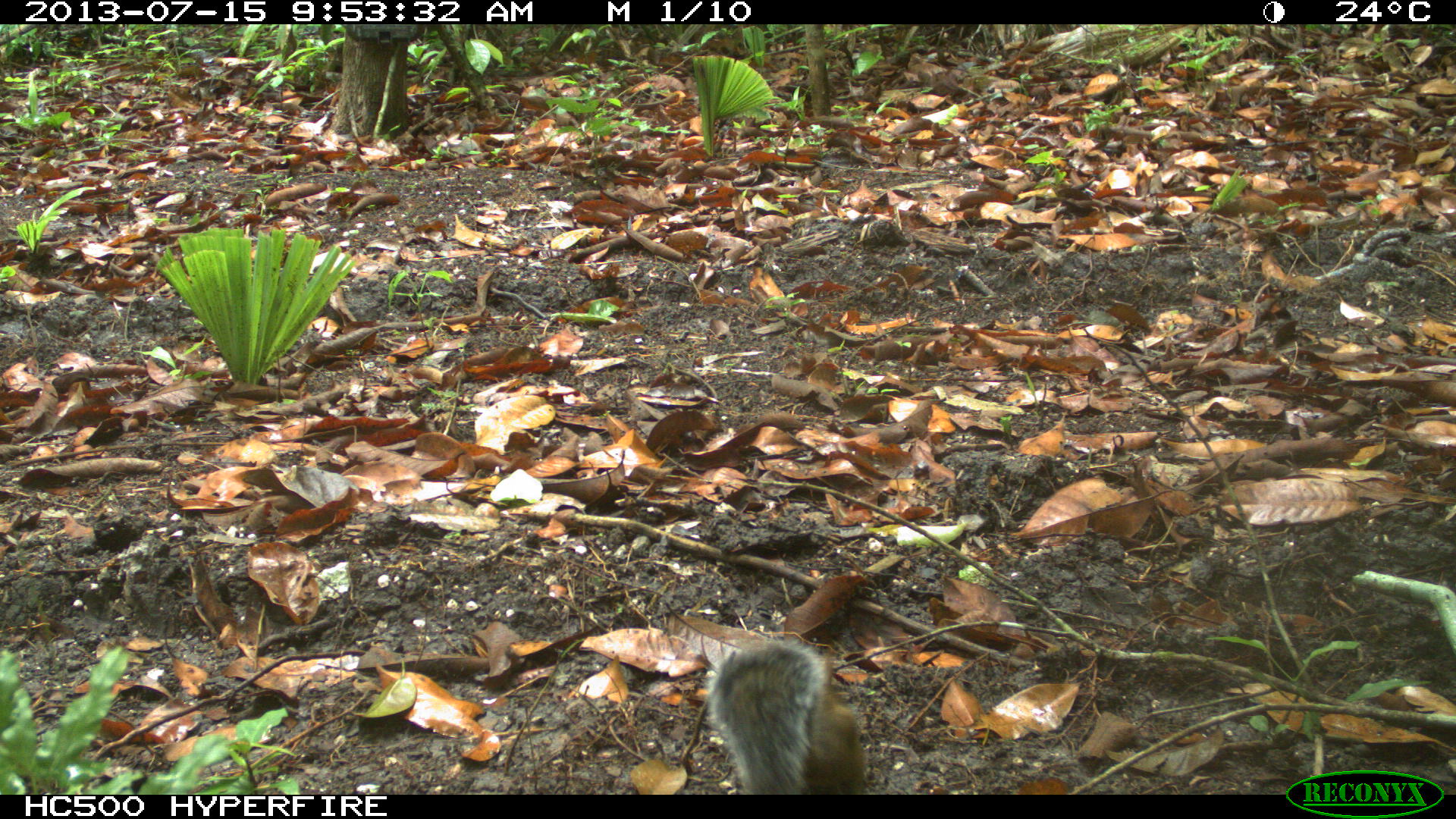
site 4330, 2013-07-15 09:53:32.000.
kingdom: Animalia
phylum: Chordata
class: Mammalia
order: Rodentia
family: Sciuridae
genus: Sciurus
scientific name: Sciurus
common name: squirrel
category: sciurus sp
Sciurus sp (squirrel) (Sciurus), count 1.